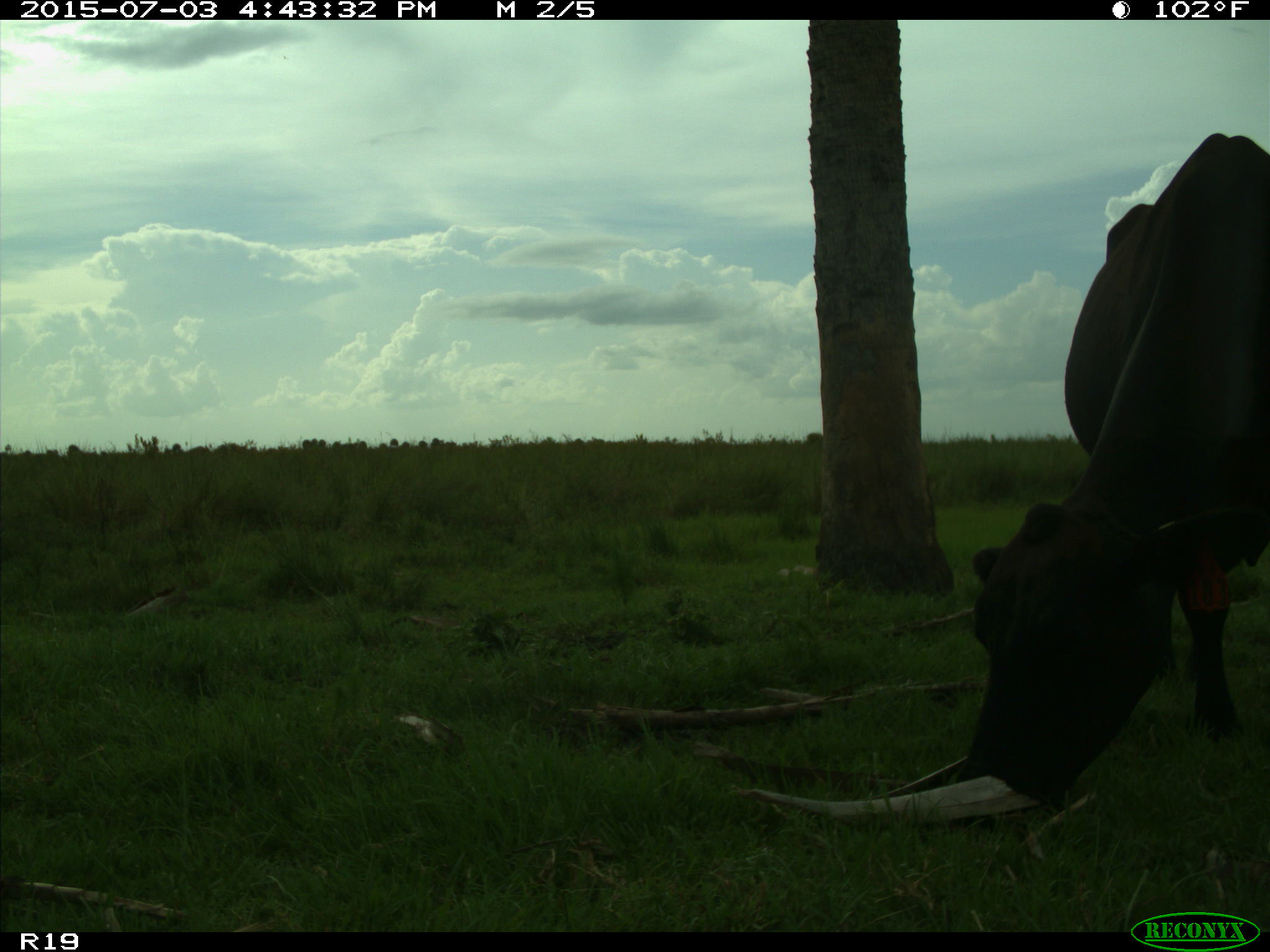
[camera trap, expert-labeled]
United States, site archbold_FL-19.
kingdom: Animalia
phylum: Chordata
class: Mammalia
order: Artiodactyla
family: Bovidae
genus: Bos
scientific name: Bos taurus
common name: domestic cow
Bos taurus (domestic cow).